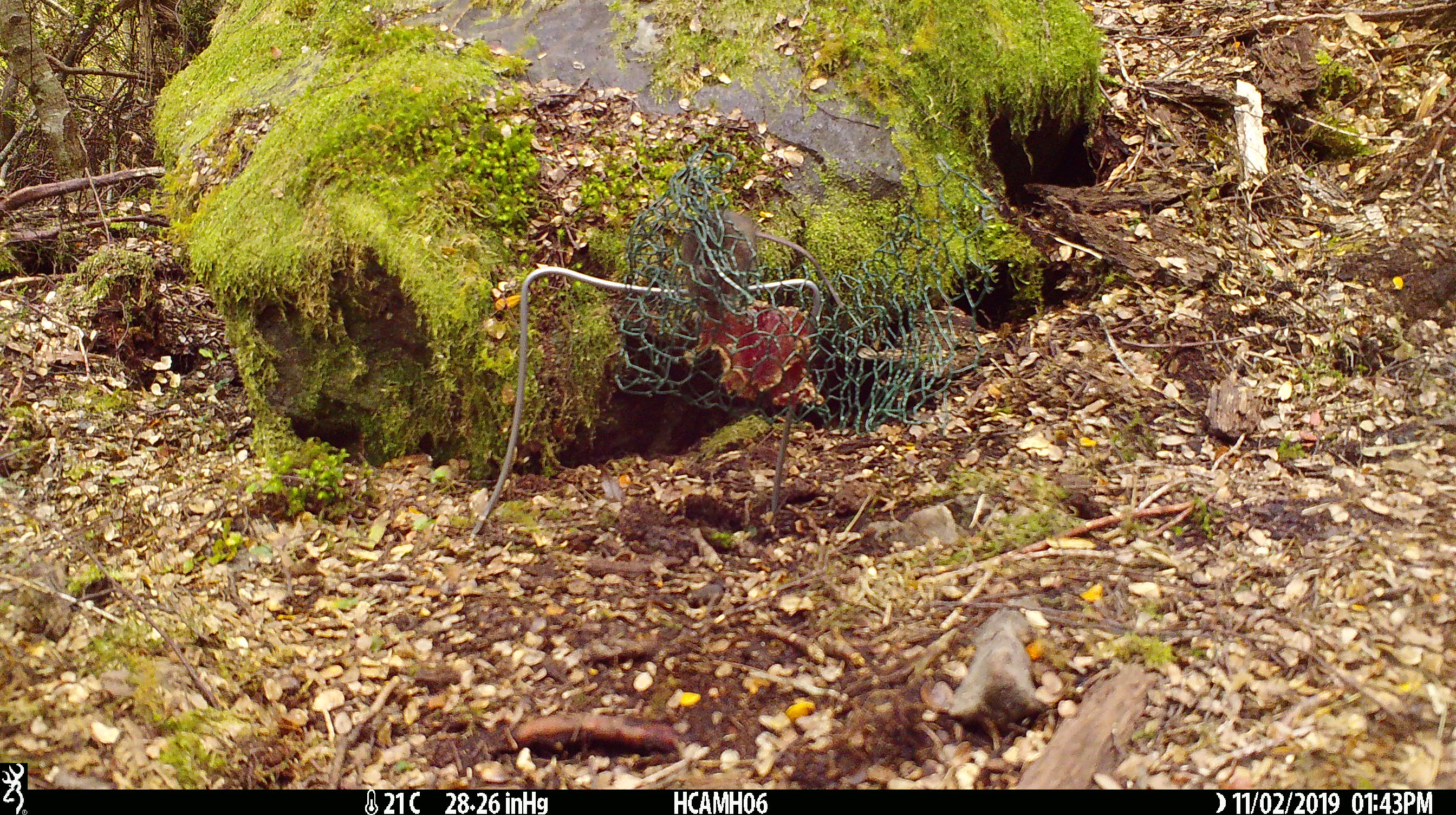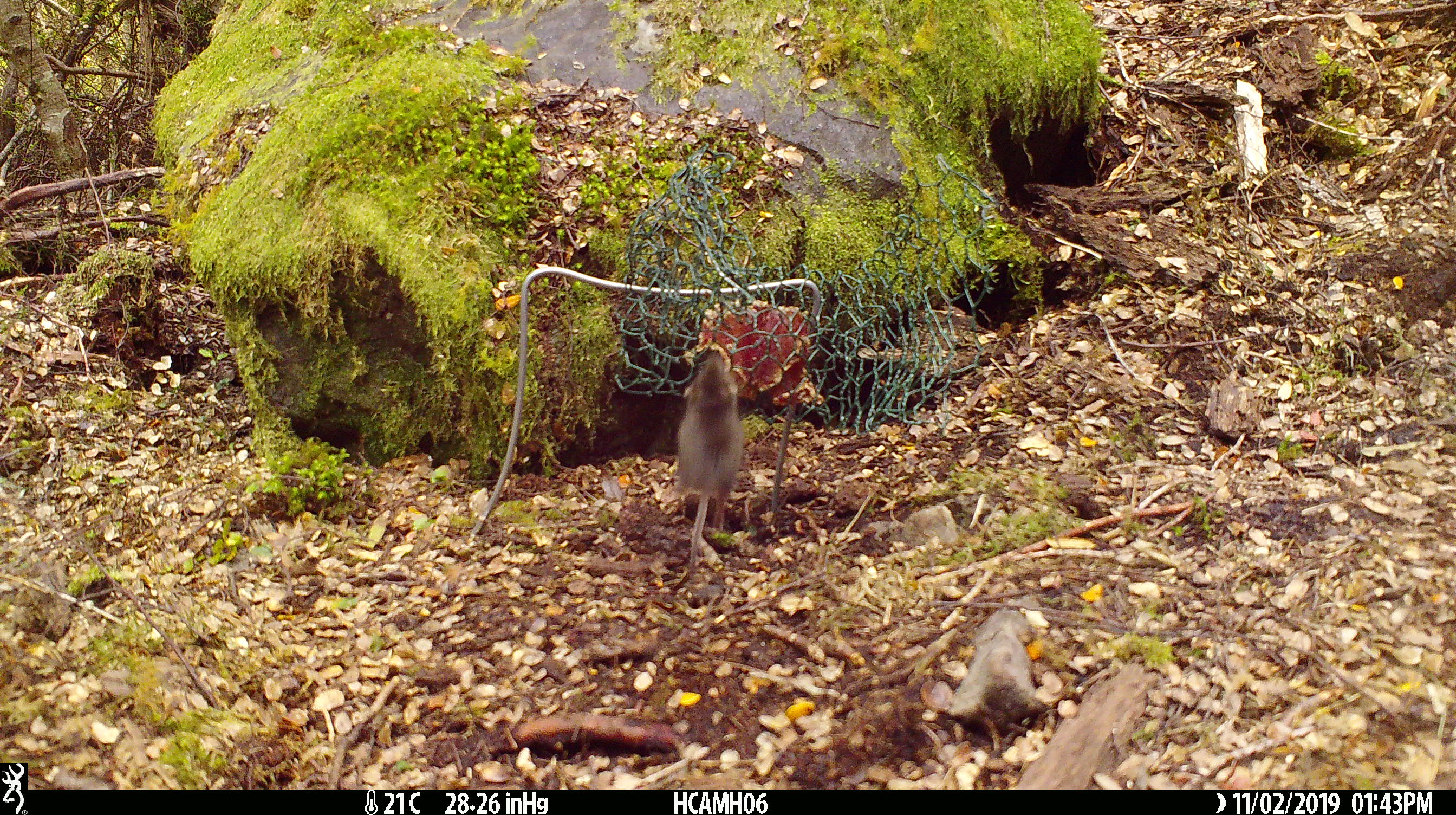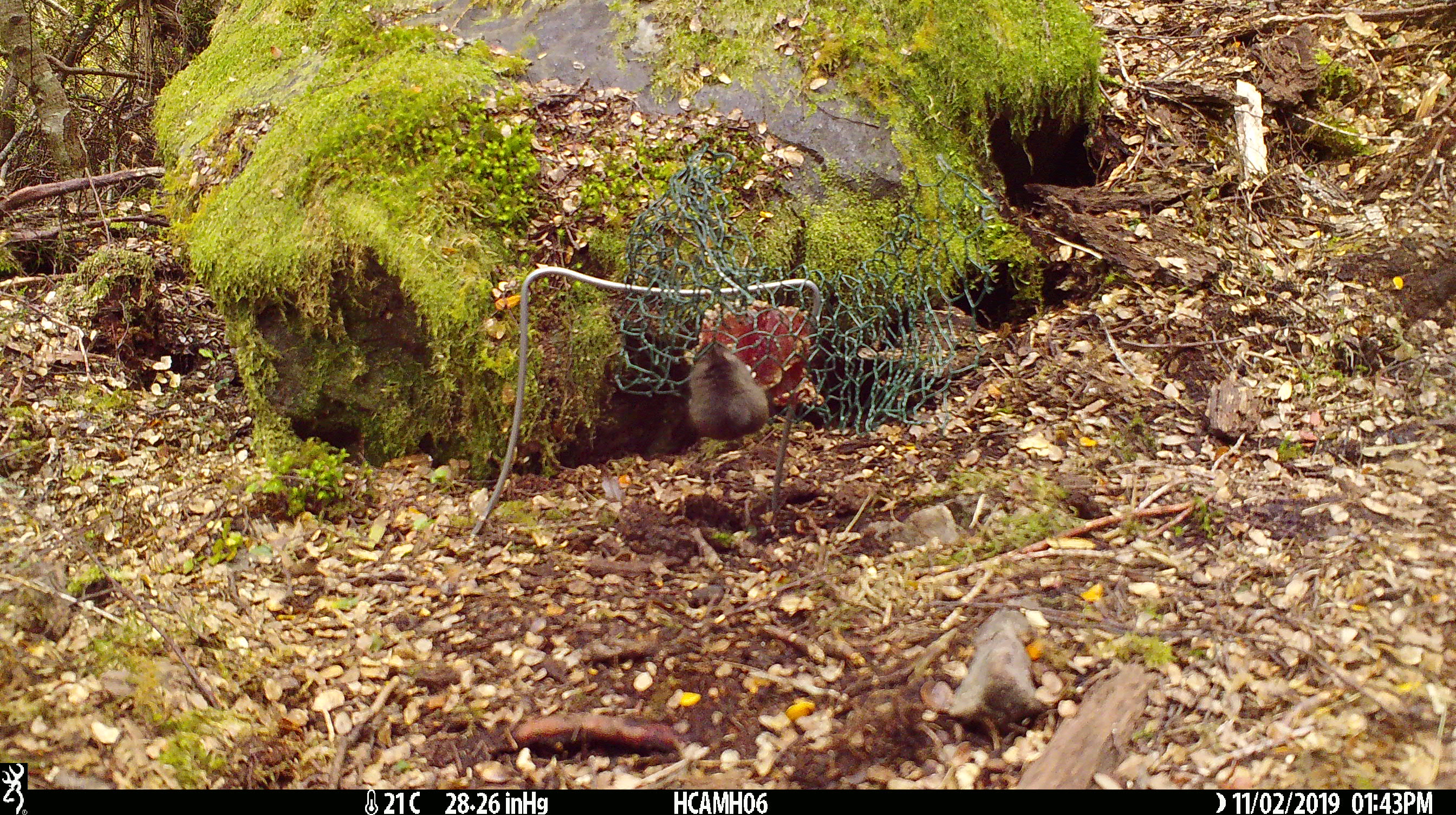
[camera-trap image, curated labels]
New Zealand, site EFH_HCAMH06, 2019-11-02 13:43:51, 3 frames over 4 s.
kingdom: Animalia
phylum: Chordata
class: Mammalia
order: Rodentia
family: Muridae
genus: Mus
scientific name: Mus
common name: mouse